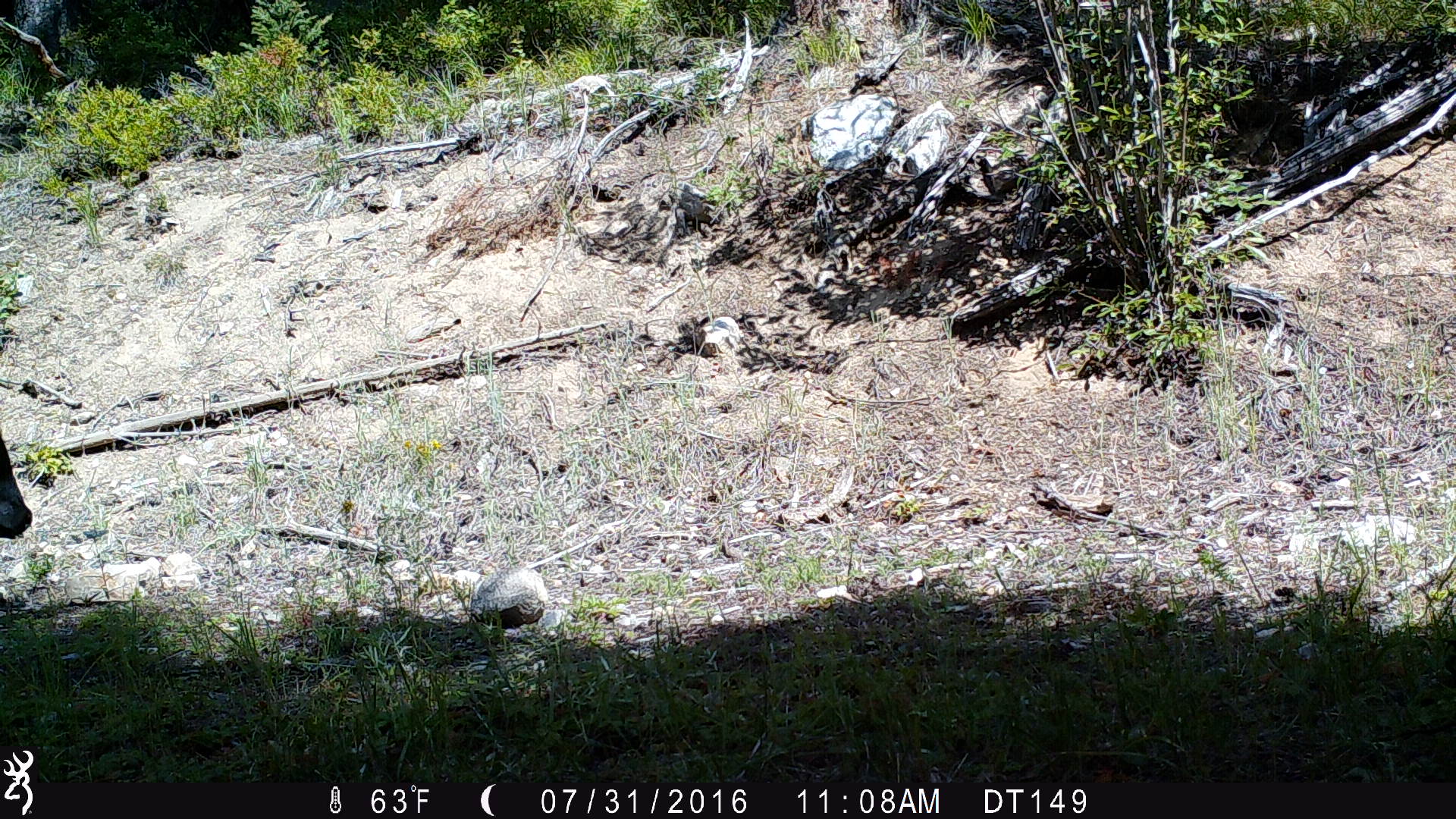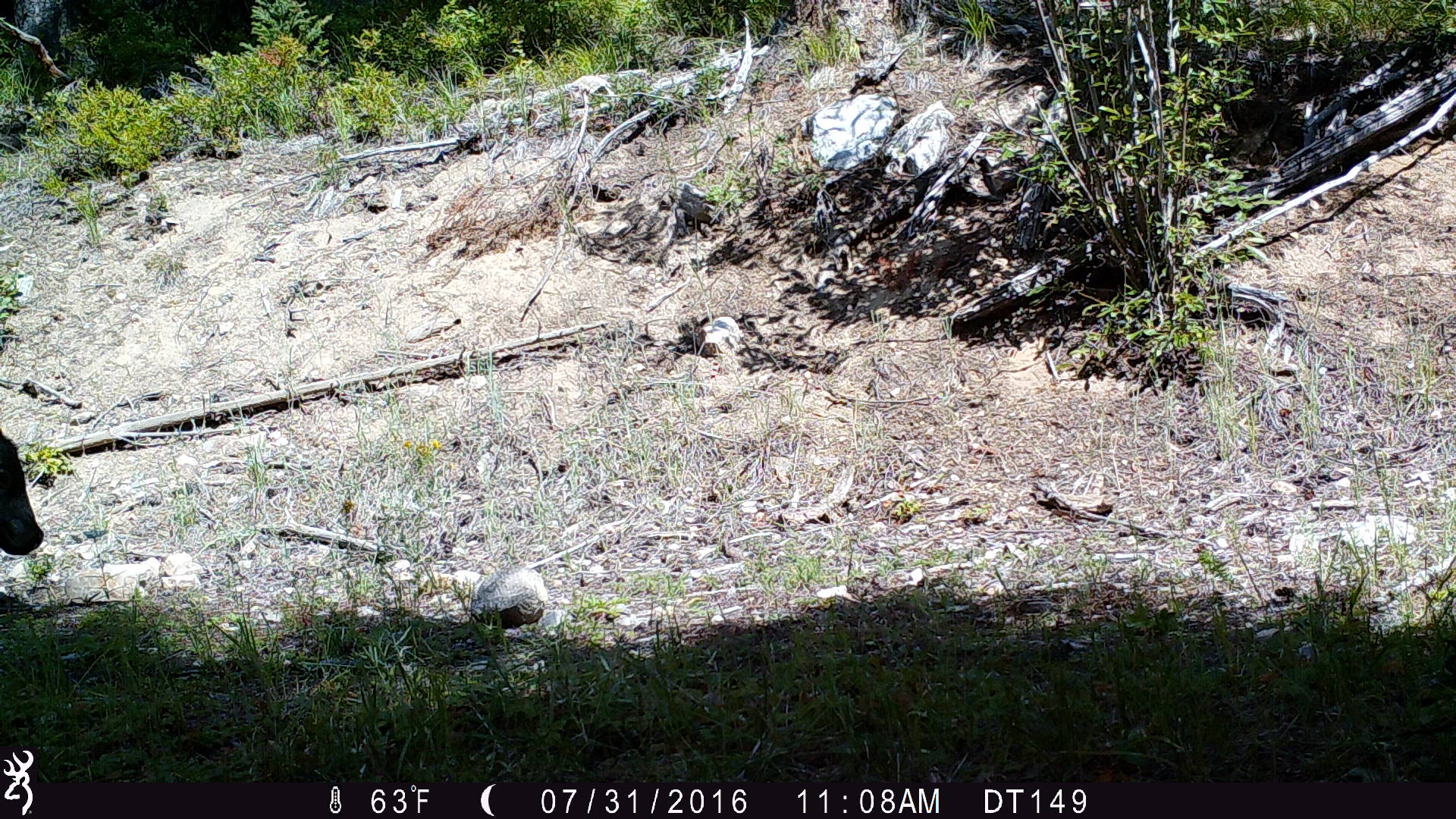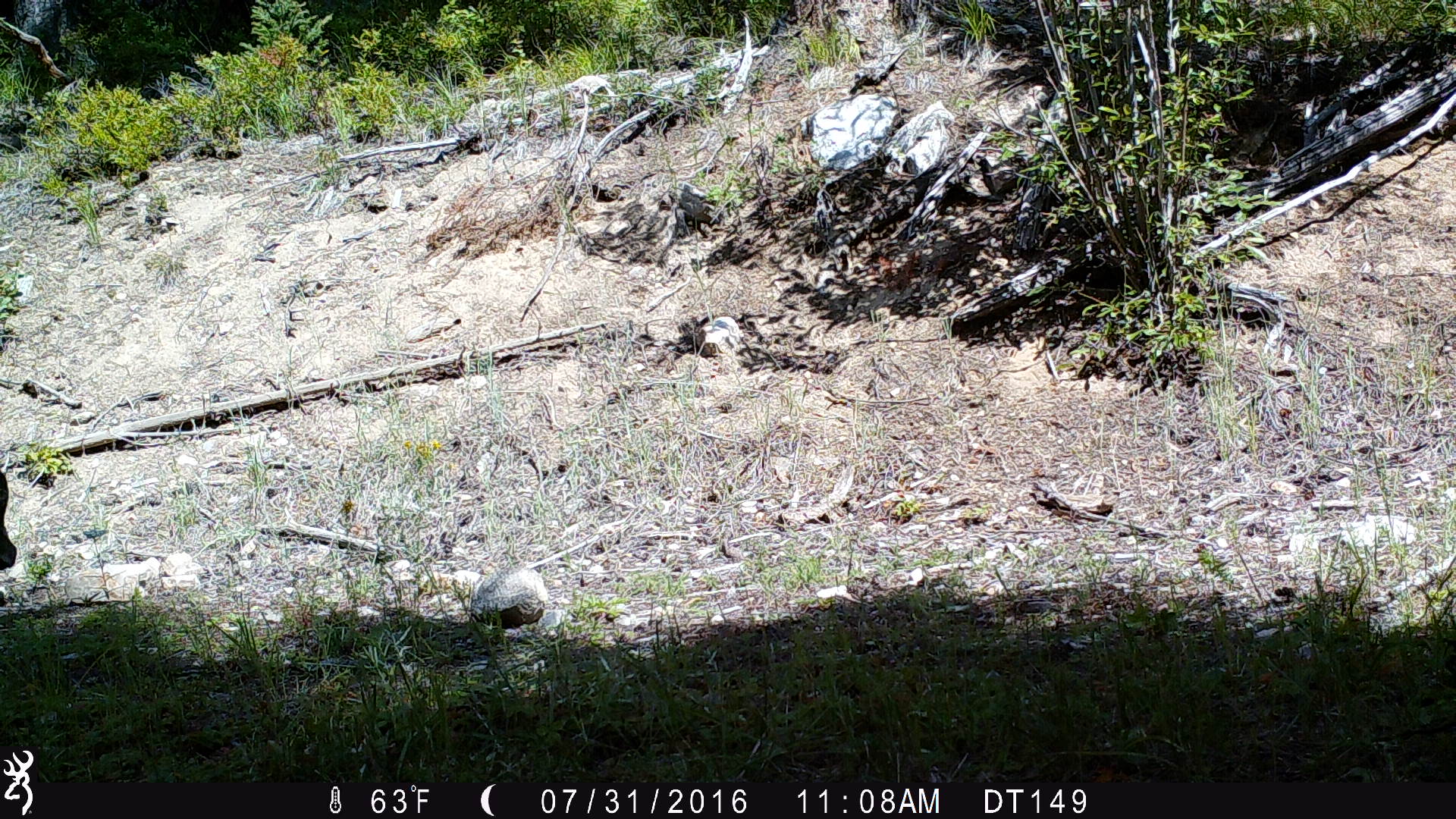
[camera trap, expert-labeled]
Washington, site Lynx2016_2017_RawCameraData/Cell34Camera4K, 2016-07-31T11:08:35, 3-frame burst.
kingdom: Animalia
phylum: Chordata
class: Mammalia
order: Artiodactyla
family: Bovidae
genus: Bos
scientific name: Bos taurus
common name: domestic cattle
Domestic cattle (Bos taurus). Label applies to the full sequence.